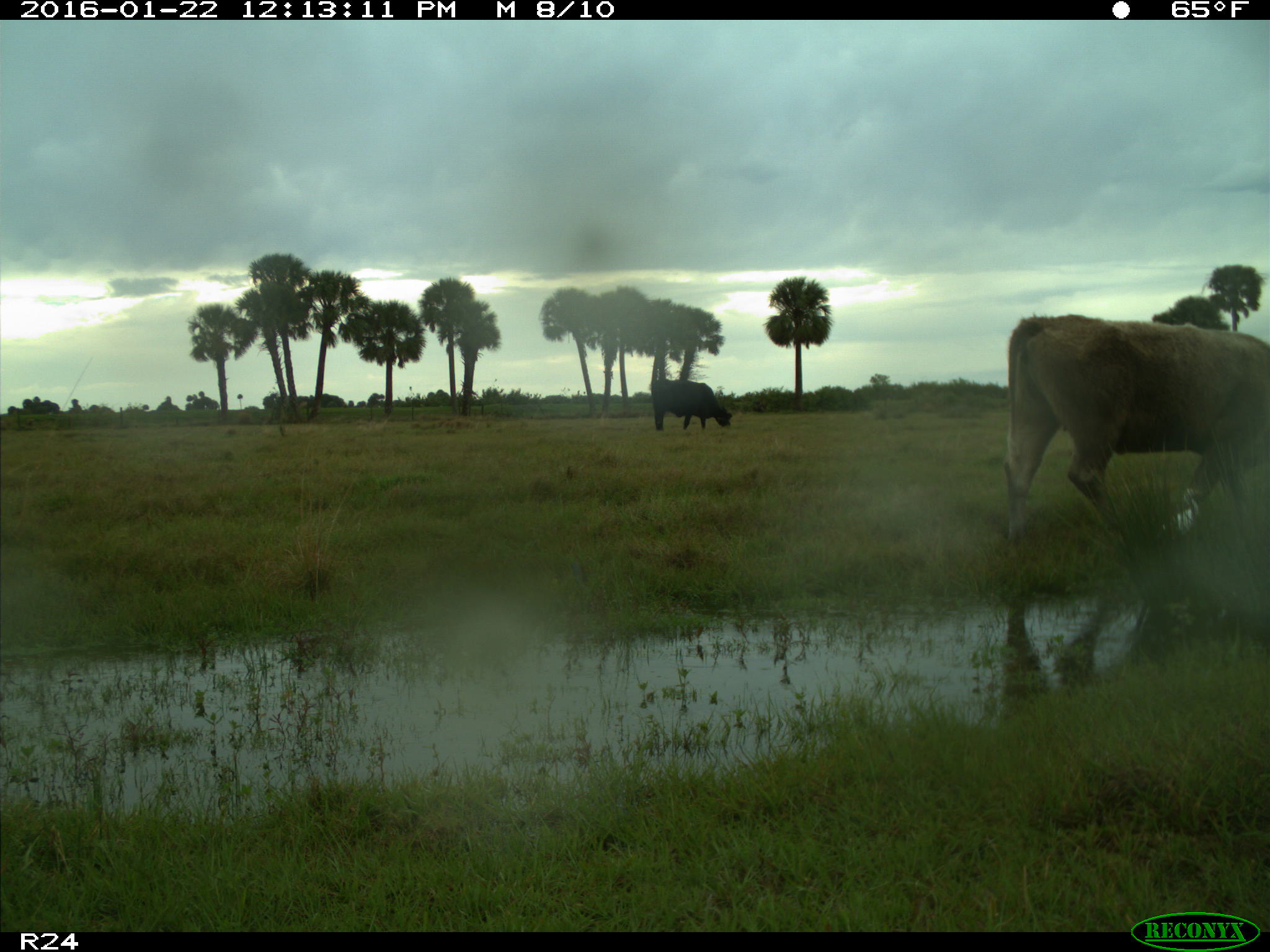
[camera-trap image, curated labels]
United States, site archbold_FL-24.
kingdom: Animalia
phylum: Chordata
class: Mammalia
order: Artiodactyla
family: Bovidae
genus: Bos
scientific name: Bos taurus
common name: domestic cow